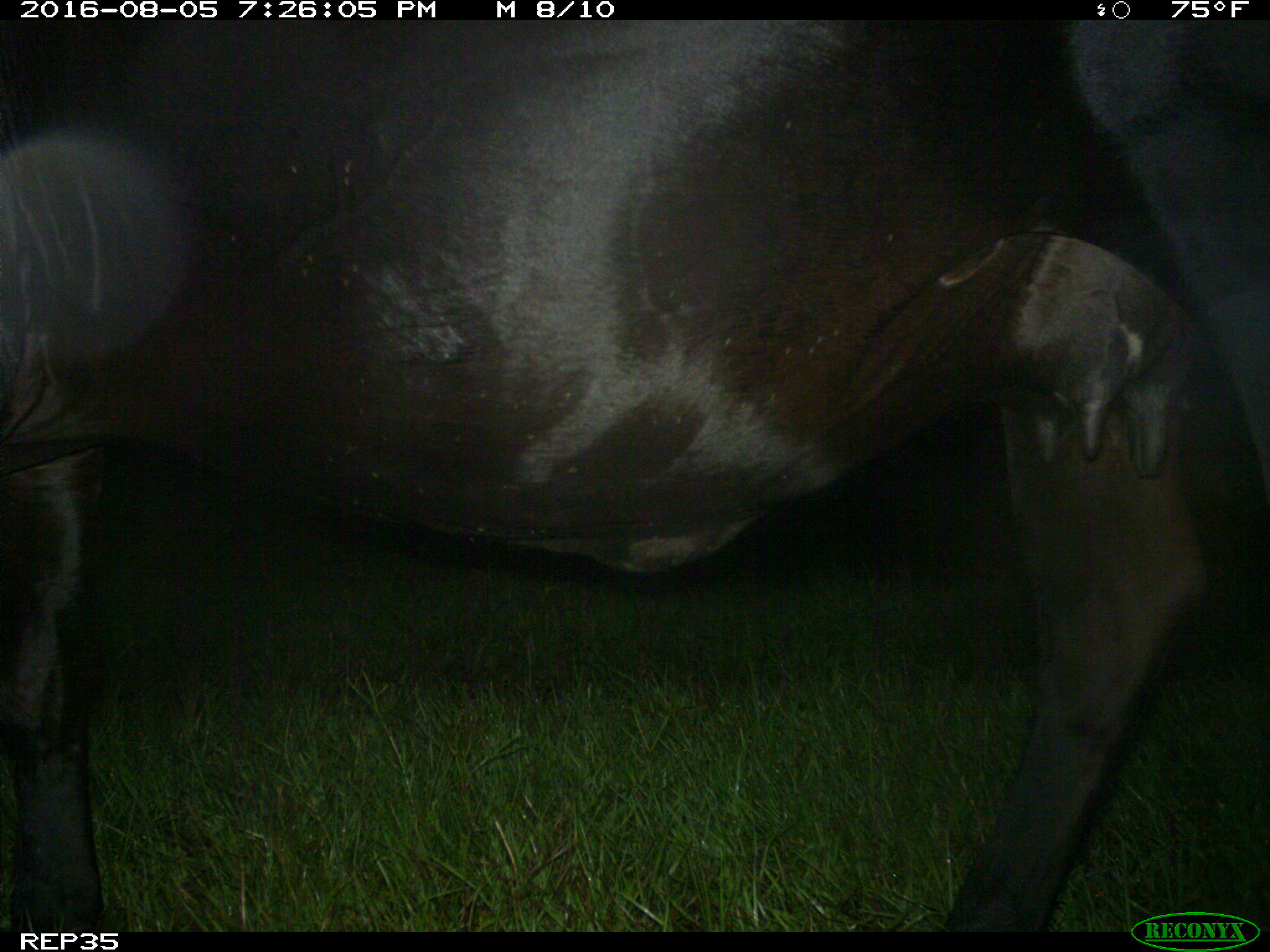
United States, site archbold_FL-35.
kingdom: Animalia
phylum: Chordata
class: Mammalia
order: Artiodactyla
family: Bovidae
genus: Bos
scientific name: Bos taurus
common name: domestic cow